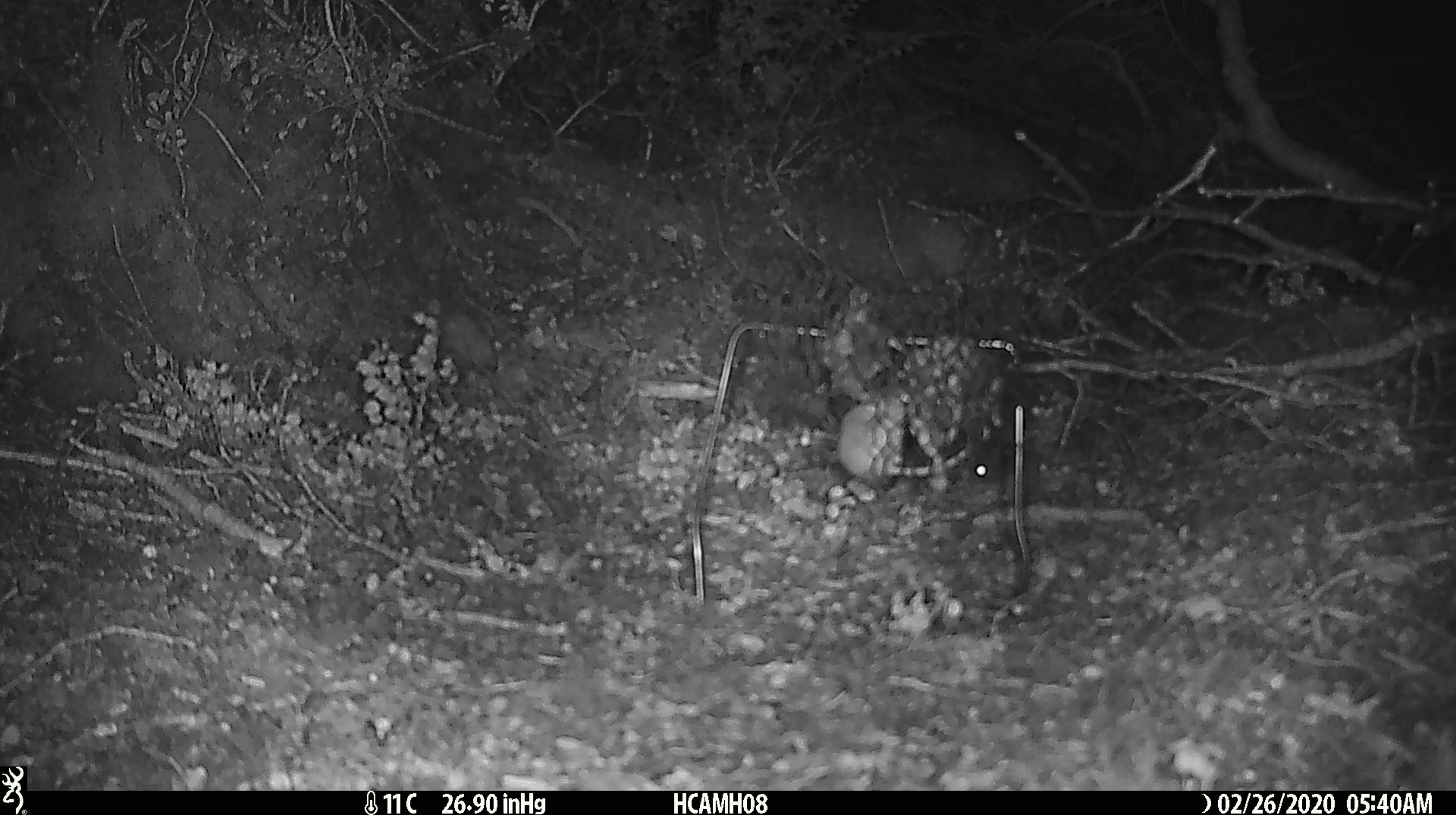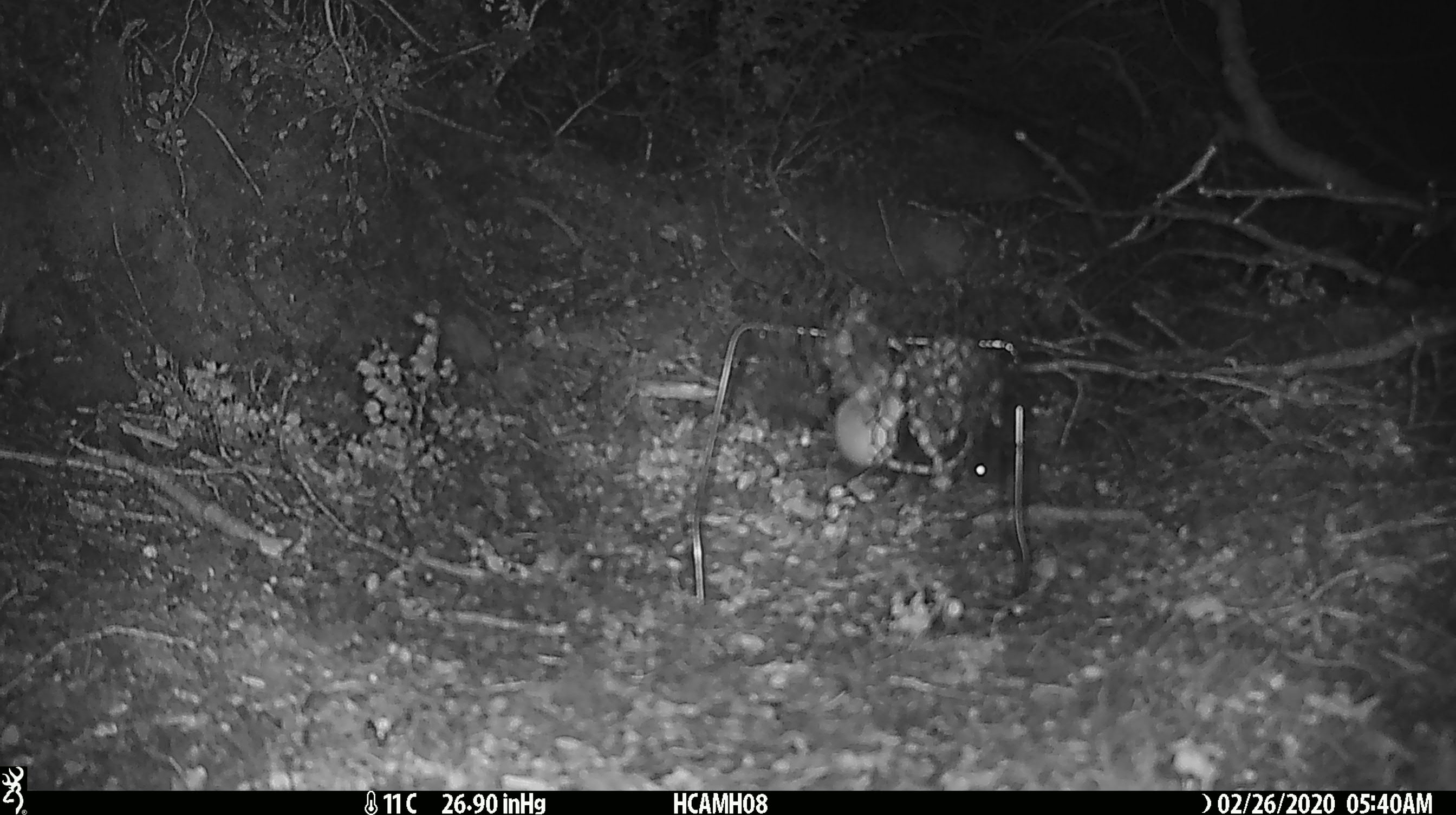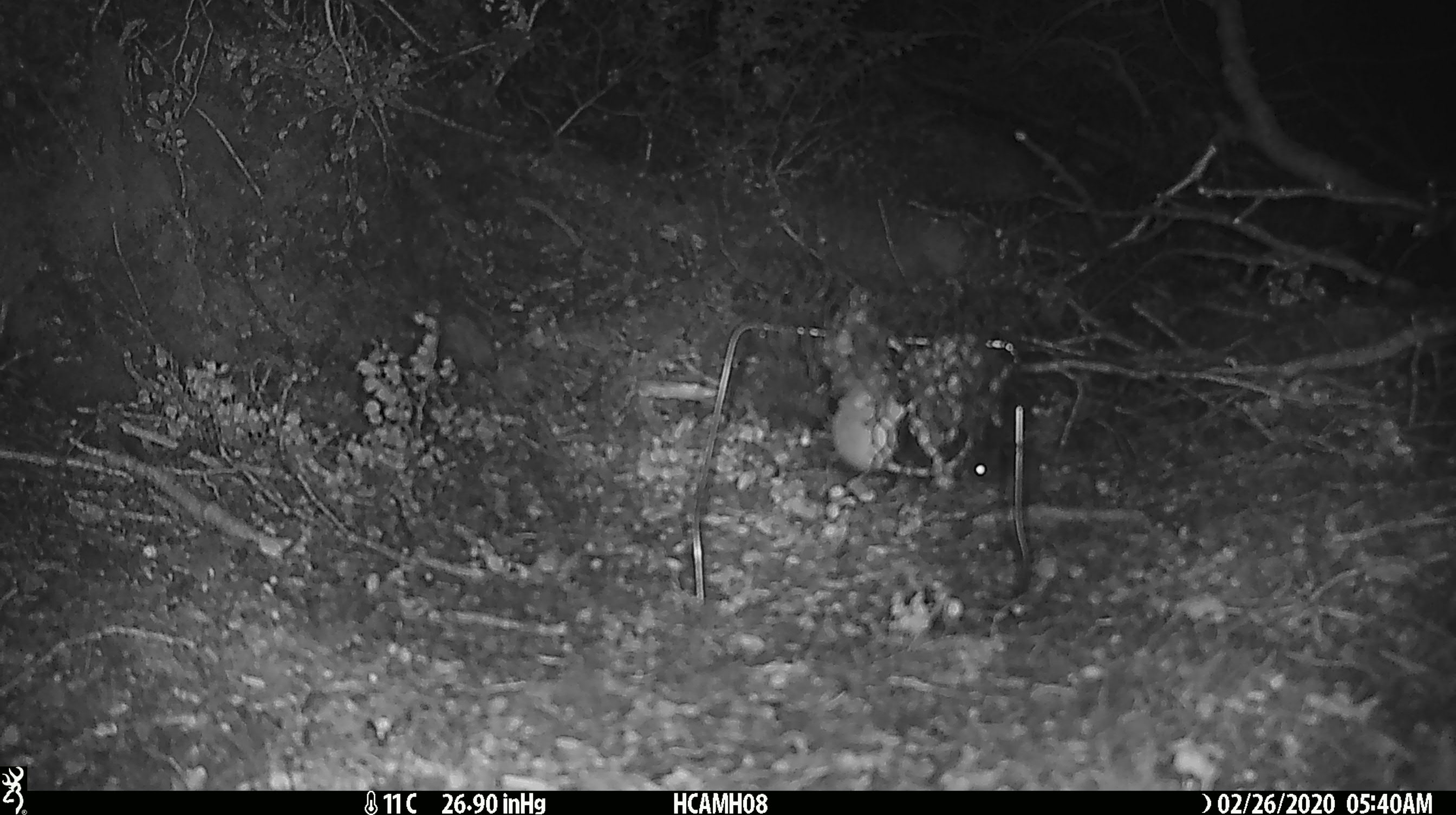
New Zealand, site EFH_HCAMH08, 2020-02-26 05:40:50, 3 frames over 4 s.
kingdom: Animalia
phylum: Chordata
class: Mammalia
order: Rodentia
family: Muridae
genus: Mus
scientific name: Mus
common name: mouse